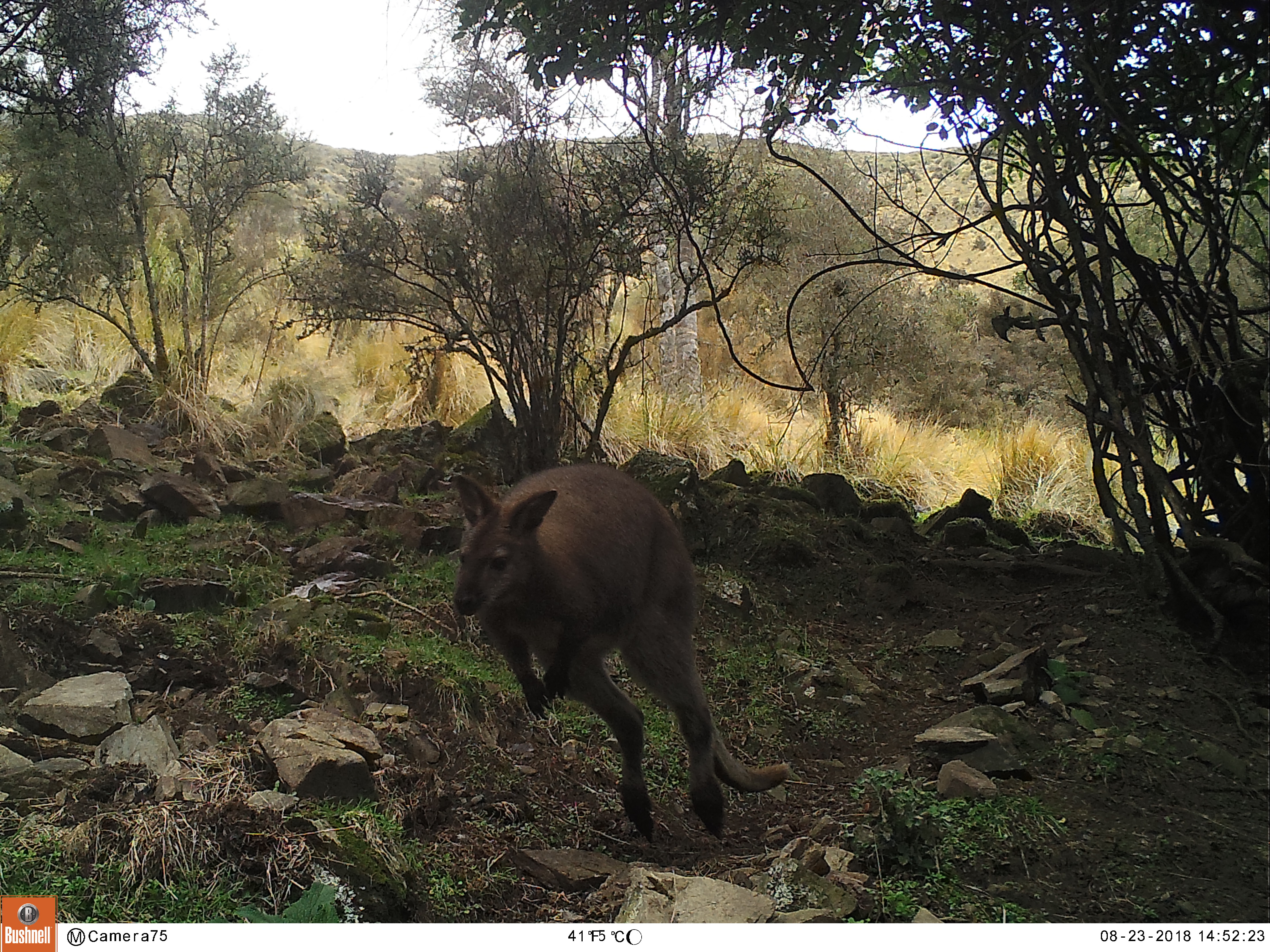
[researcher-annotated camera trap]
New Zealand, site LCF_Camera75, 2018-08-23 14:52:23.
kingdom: Animalia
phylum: Chordata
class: Mammalia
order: Diprotodontia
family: Macropodidae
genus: Notamacropus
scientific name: Notamacropus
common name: wallaby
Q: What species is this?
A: Wallaby (Notamacropus).